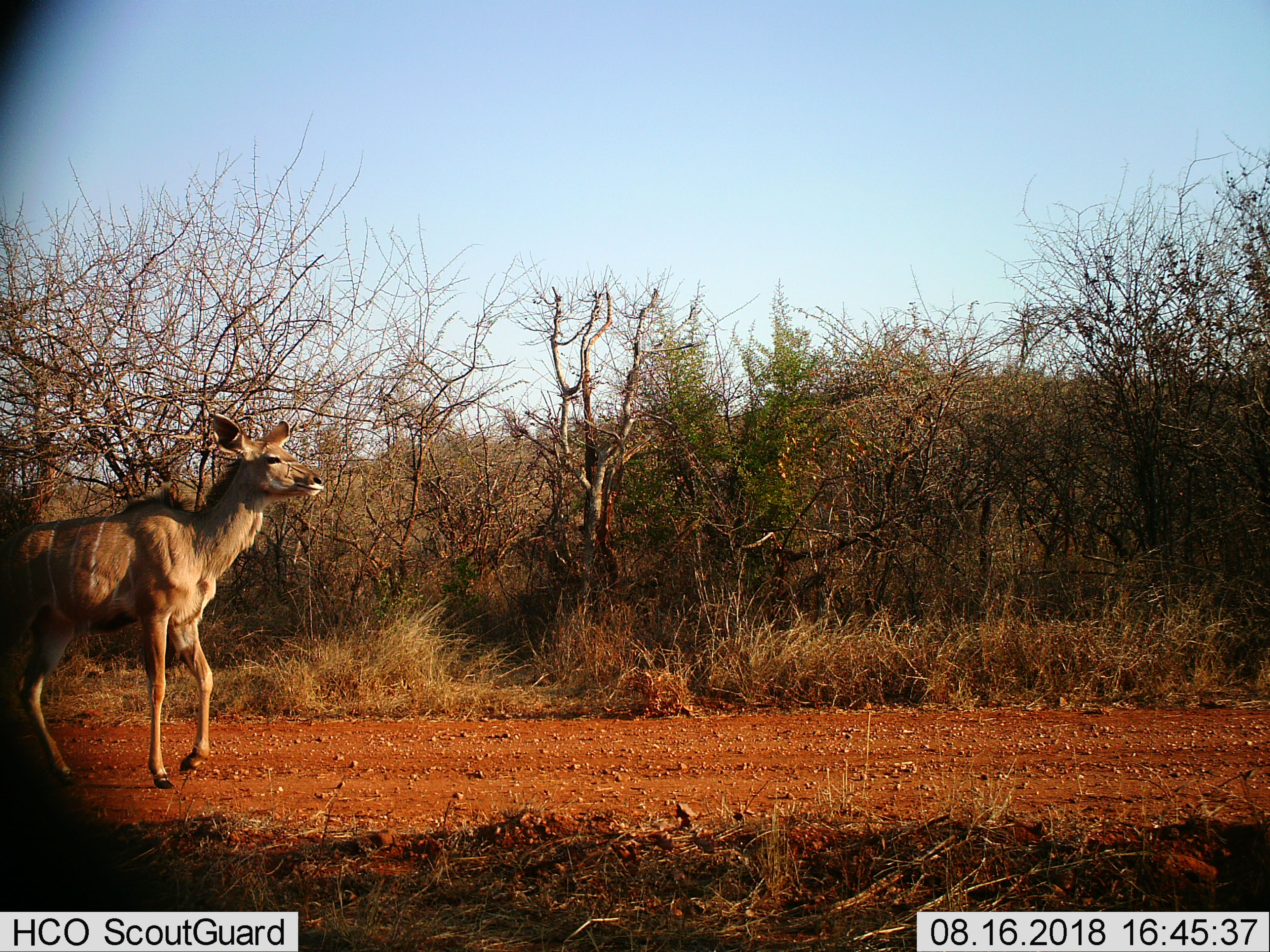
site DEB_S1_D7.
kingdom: Animalia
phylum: Chordata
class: Mammalia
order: Artiodactyla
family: Bovidae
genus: Tragelaphus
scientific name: Tragelaphus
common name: kudu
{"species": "kudu (Tragelaphus)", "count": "1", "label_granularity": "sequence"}